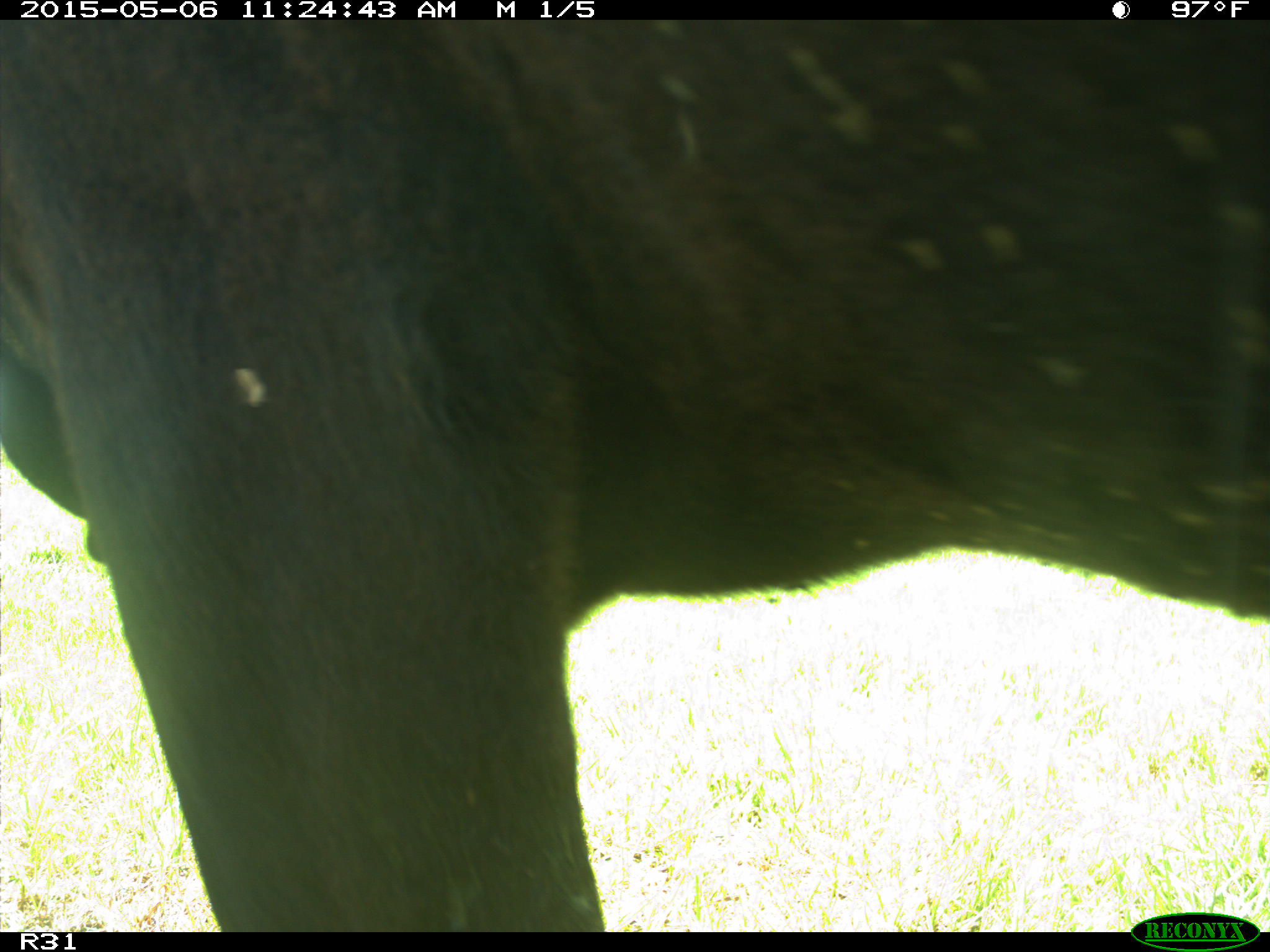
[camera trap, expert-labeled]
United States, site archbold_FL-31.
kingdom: Animalia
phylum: Chordata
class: Mammalia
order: Artiodactyla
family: Bovidae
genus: Bos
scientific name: Bos taurus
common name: domestic cow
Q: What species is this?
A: Bos taurus (domestic cow).